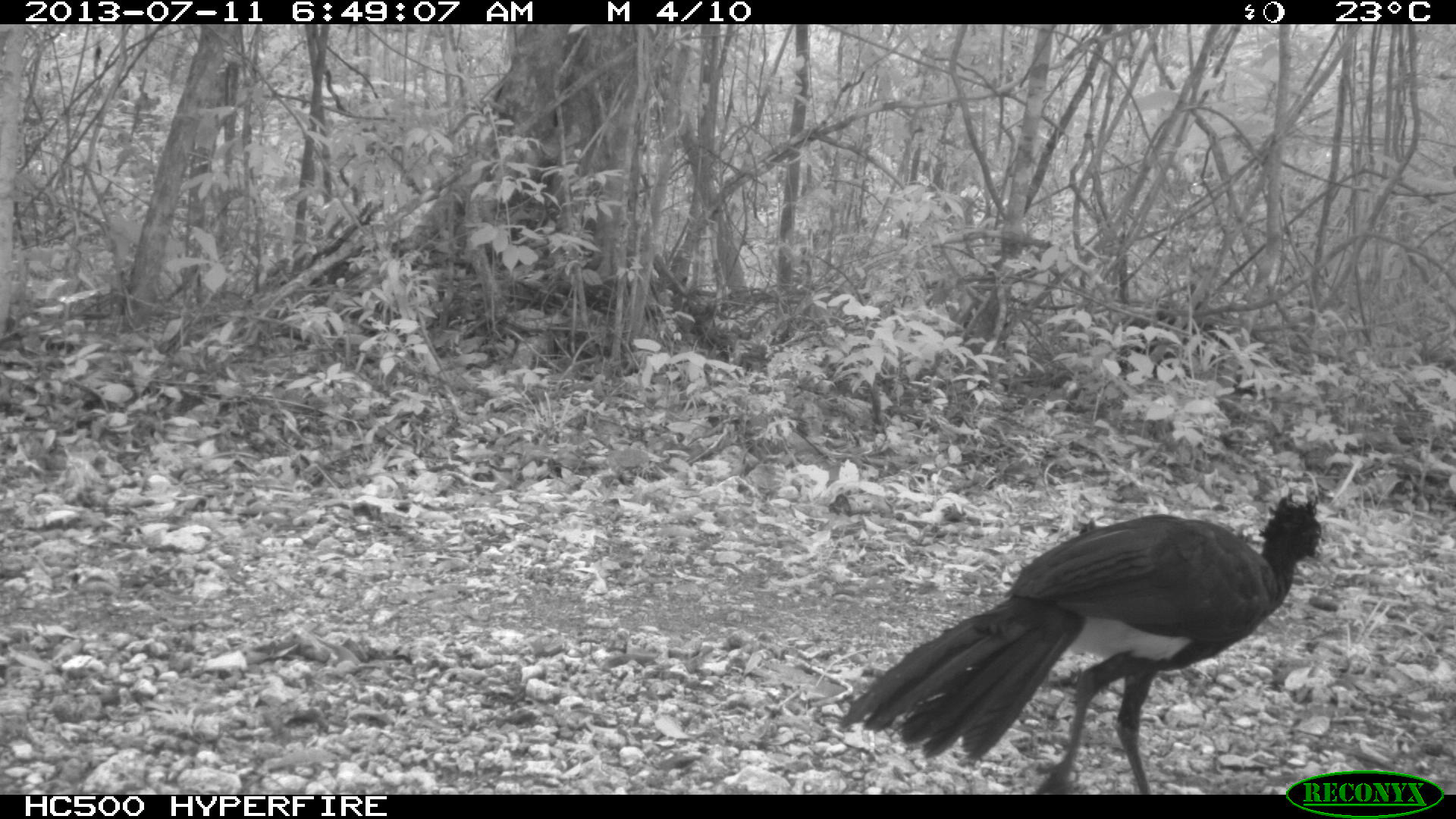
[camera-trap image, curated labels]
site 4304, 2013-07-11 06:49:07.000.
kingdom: Animalia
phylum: Chordata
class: Aves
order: Galliformes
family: Cracidae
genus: Crax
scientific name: Crax rubra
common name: great curassow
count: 1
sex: male